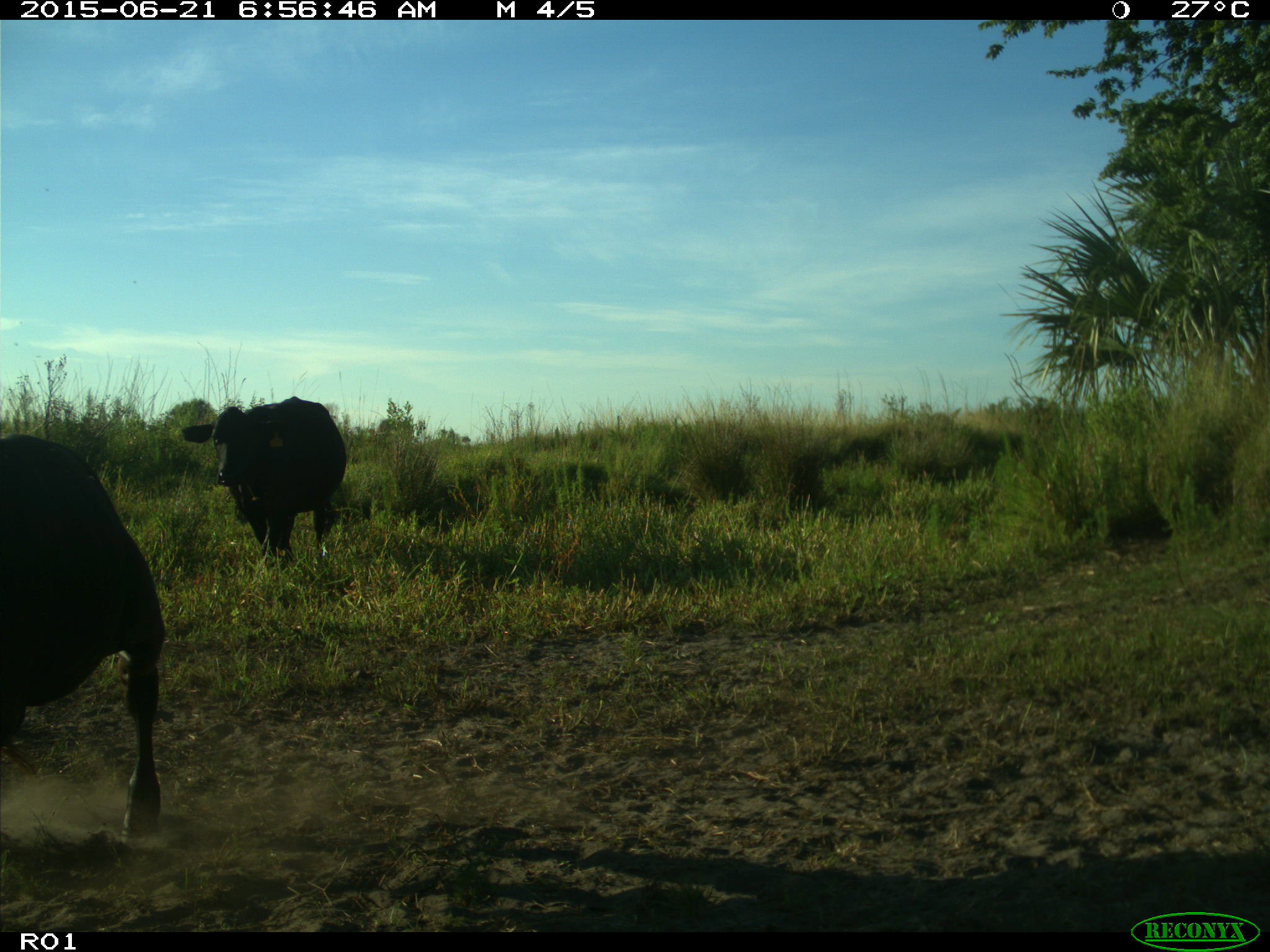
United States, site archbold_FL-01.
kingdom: Animalia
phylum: Chordata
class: Mammalia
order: Artiodactyla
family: Bovidae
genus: Bos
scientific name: Bos taurus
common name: domestic cow